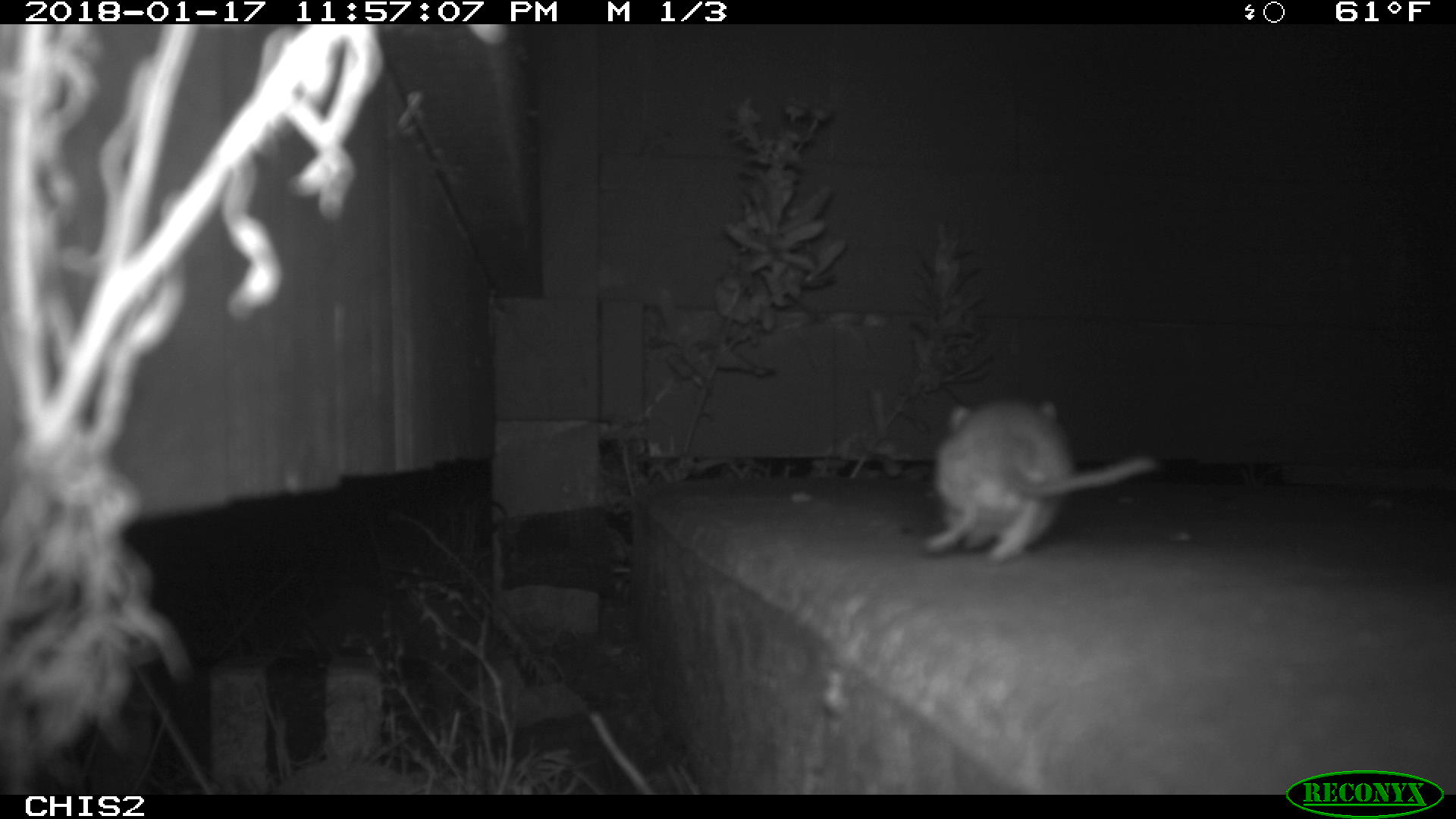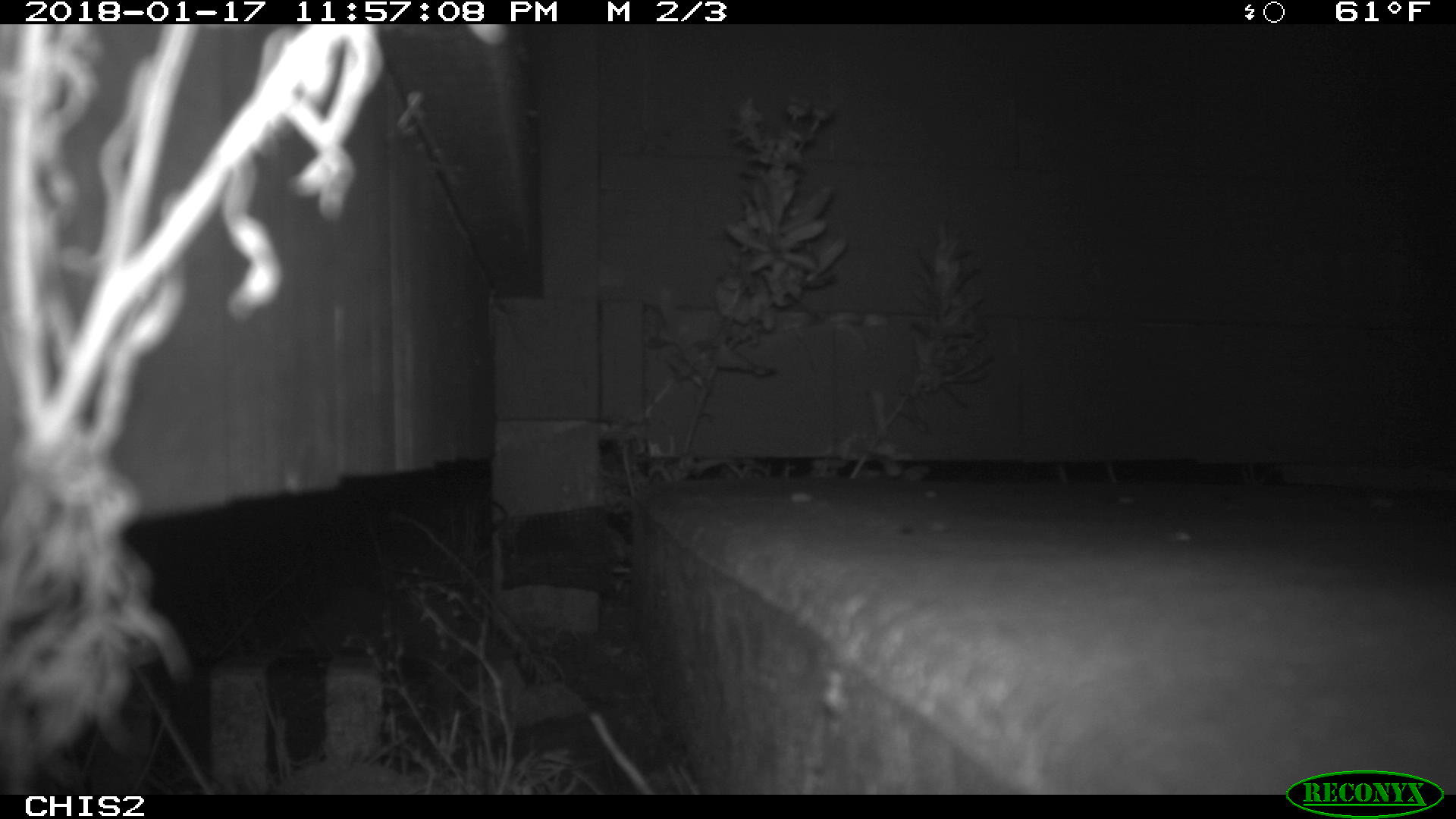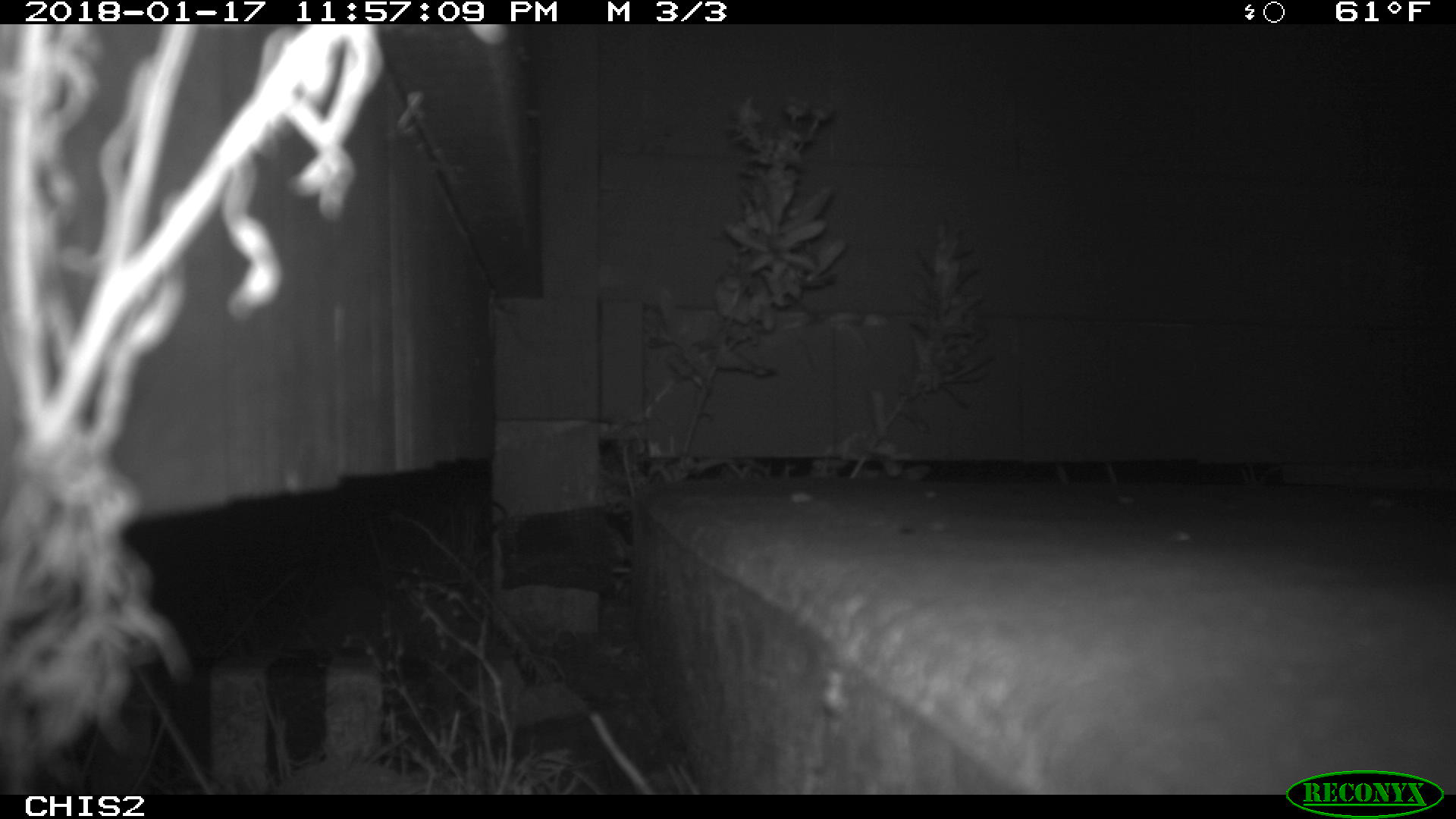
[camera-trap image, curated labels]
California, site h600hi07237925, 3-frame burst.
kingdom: Animalia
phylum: Chordata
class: Mammalia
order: Rodentia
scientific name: Rodentia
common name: rodent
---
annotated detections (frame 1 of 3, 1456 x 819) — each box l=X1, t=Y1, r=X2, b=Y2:
rodent: l=922, t=396, r=1158, b=560